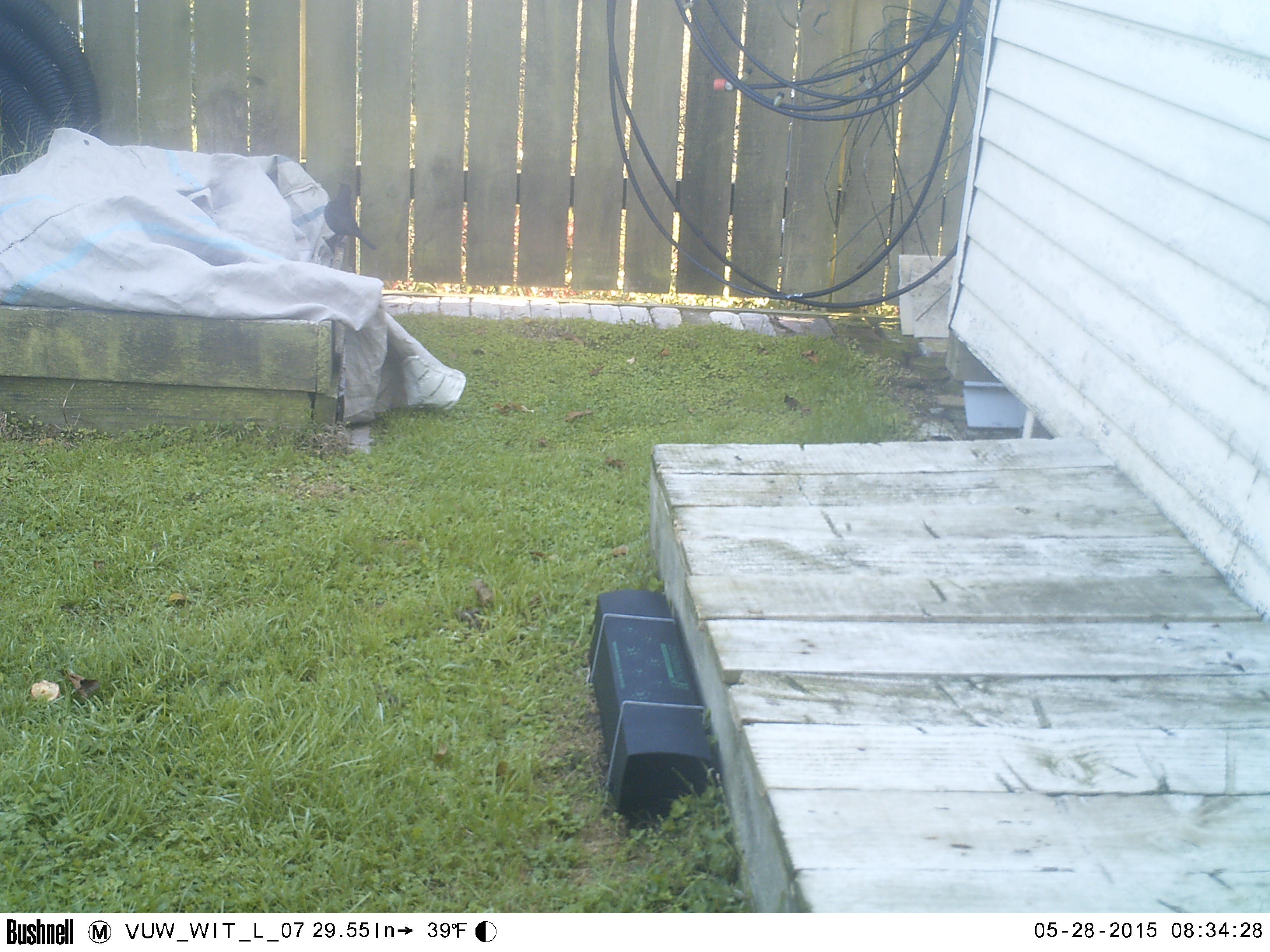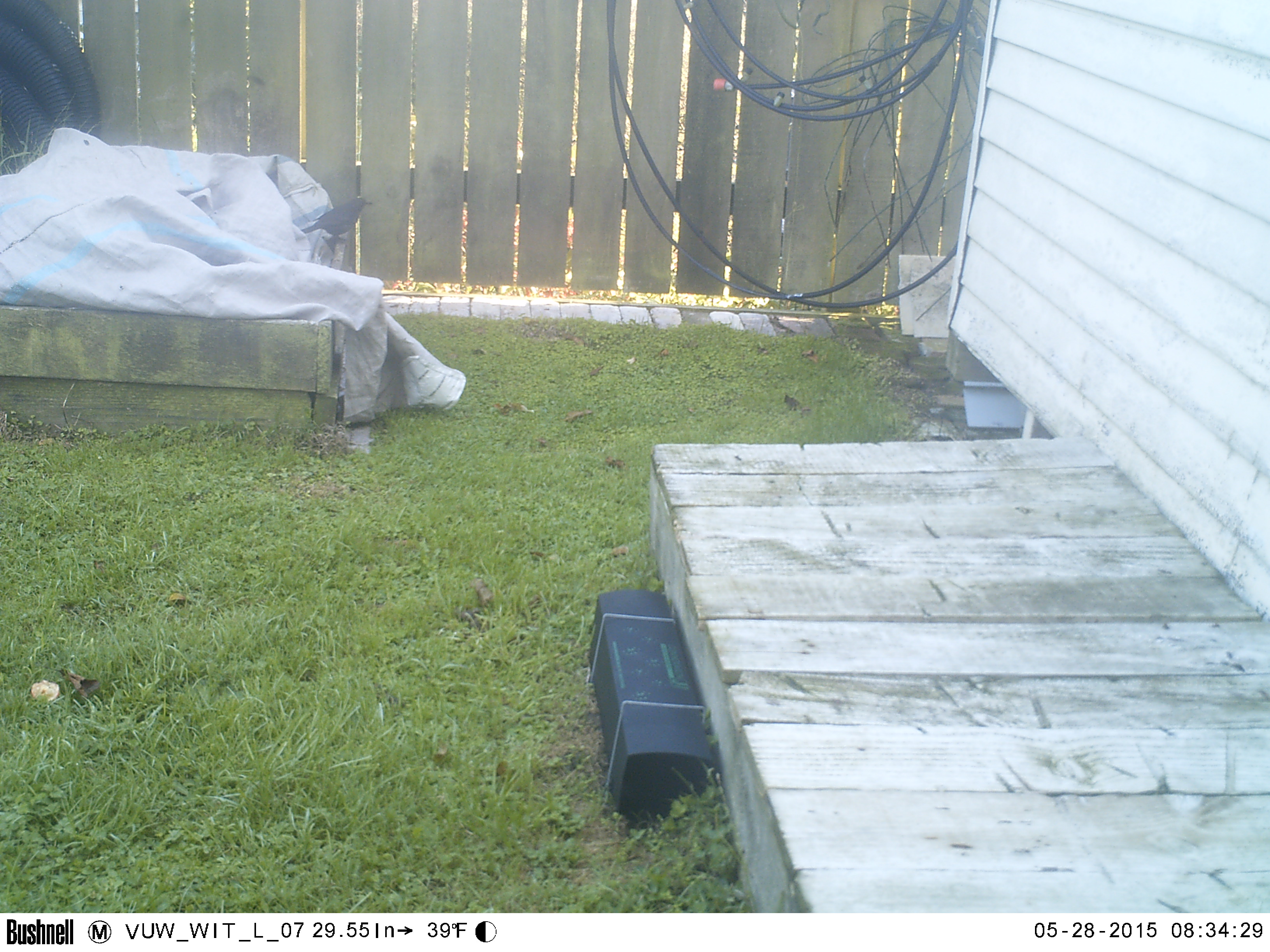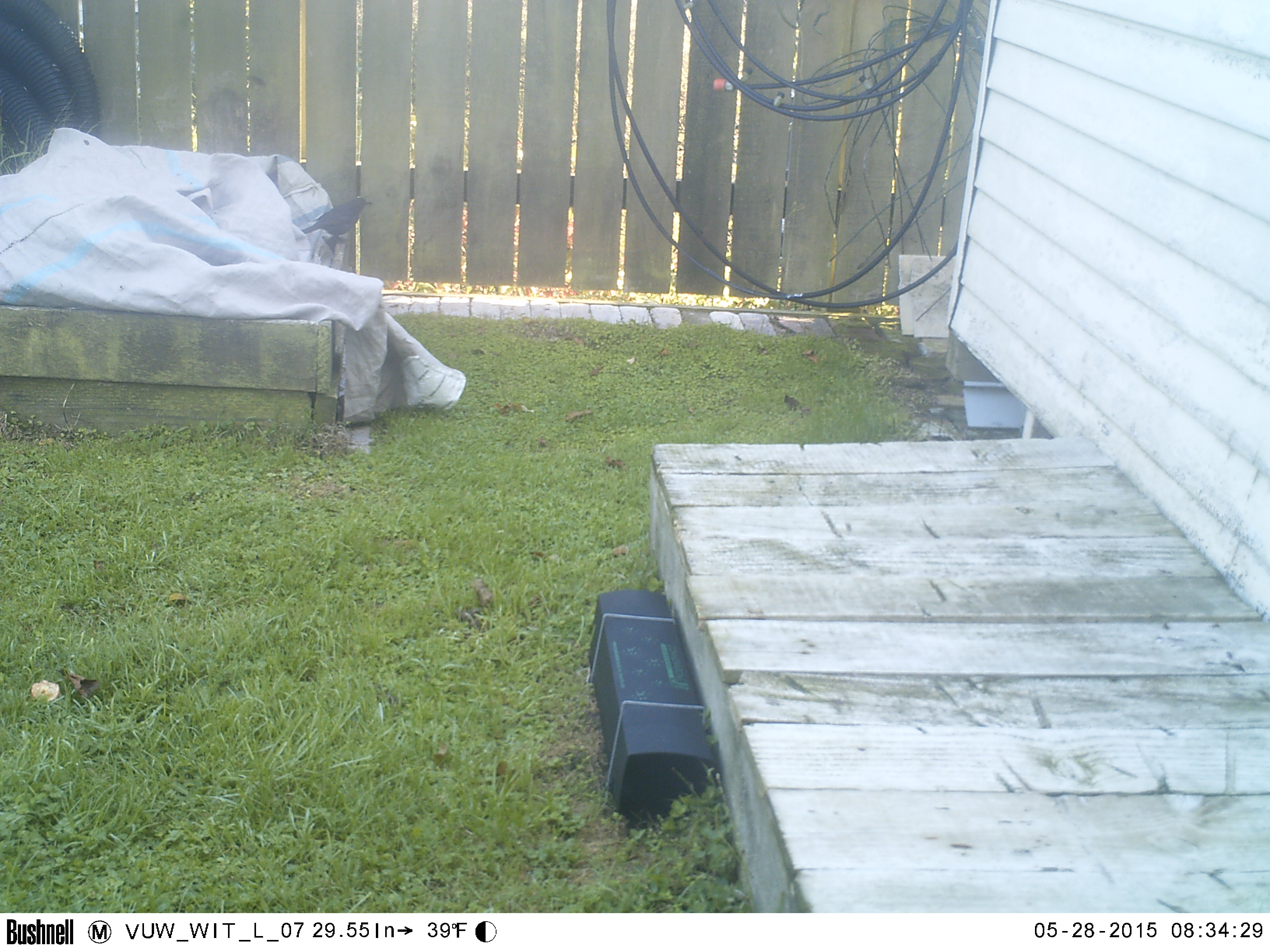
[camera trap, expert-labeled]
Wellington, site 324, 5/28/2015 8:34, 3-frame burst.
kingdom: Animalia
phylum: Chordata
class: Aves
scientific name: Aves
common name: bird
Bird (Aves).